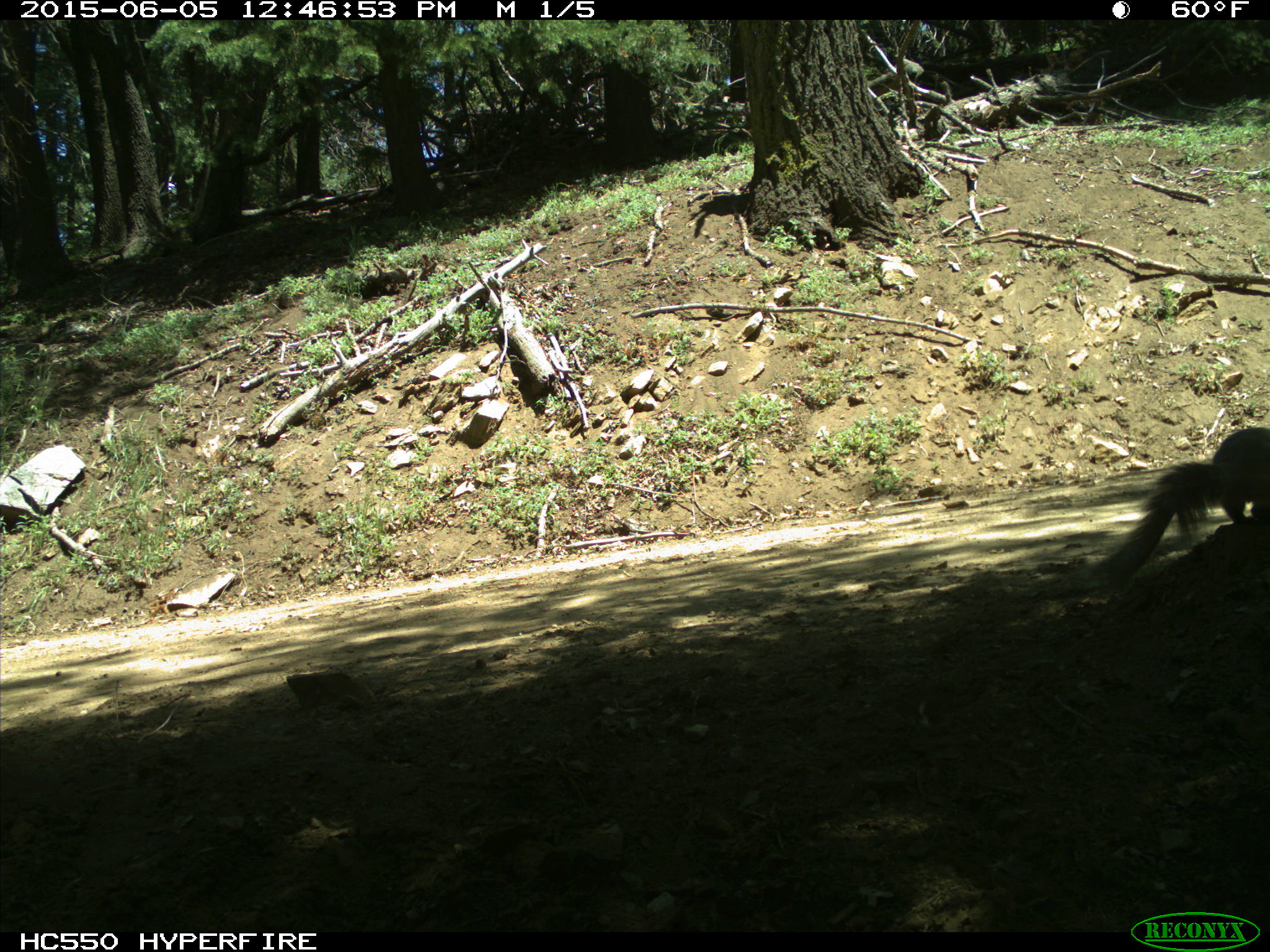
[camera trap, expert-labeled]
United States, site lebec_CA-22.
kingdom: Animalia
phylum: Chordata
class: Mammalia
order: Rodentia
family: Sciuridae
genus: Sciurus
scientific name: Sciurus carolinensis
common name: eastern gray squirrel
Sciurus carolinensis (eastern gray squirrel).